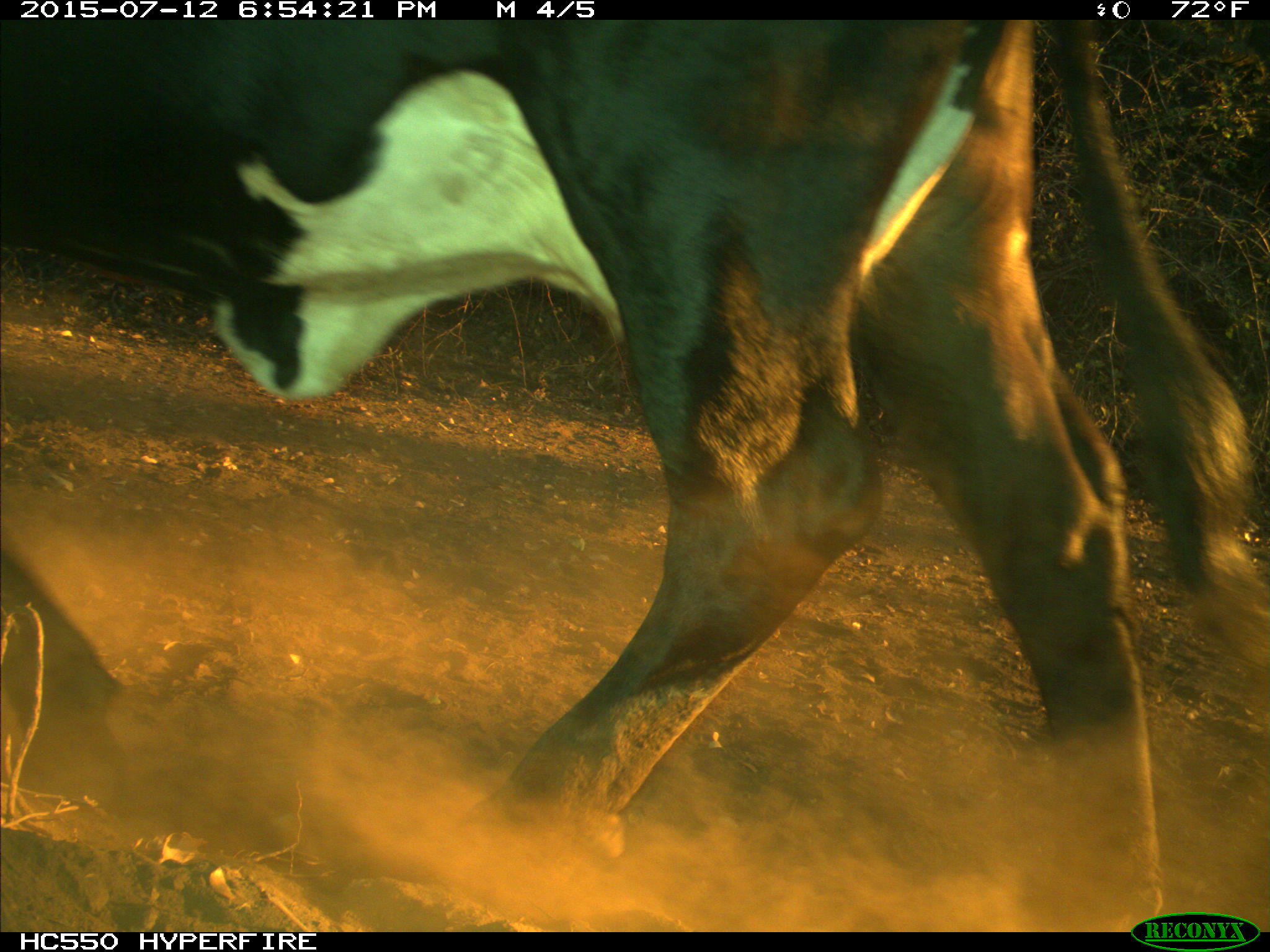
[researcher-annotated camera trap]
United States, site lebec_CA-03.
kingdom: Animalia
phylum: Chordata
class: Mammalia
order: Artiodactyla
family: Bovidae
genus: Bos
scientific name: Bos taurus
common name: domestic cow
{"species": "Bos taurus (domestic cow)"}